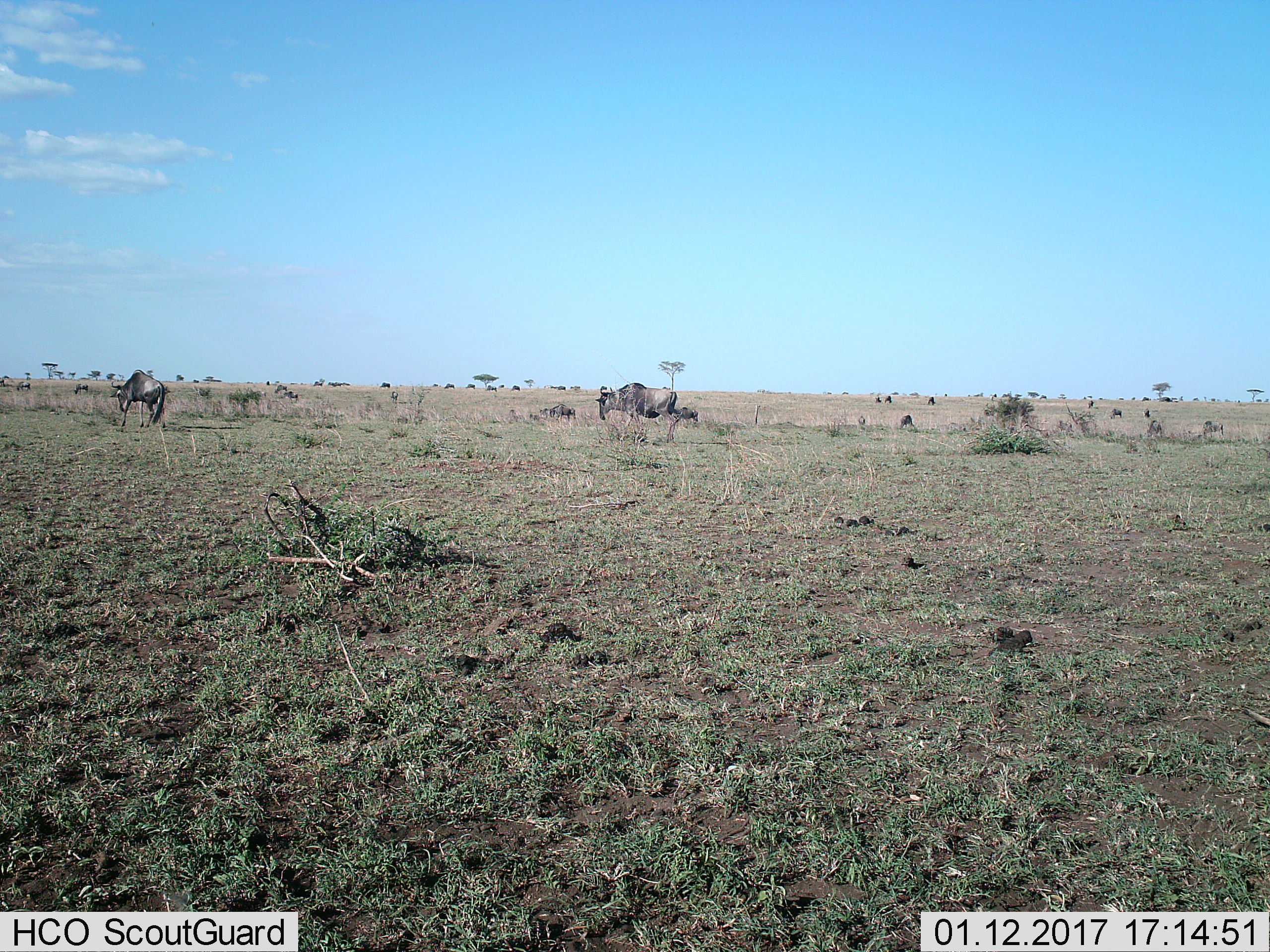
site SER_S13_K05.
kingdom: Animalia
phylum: Chordata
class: Mammalia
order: Artiodactyla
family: Bovidae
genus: Connochaetes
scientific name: Connochaetes taurinus taurinus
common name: blue wildebeest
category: wildebeestblue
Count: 11-50.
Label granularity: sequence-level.